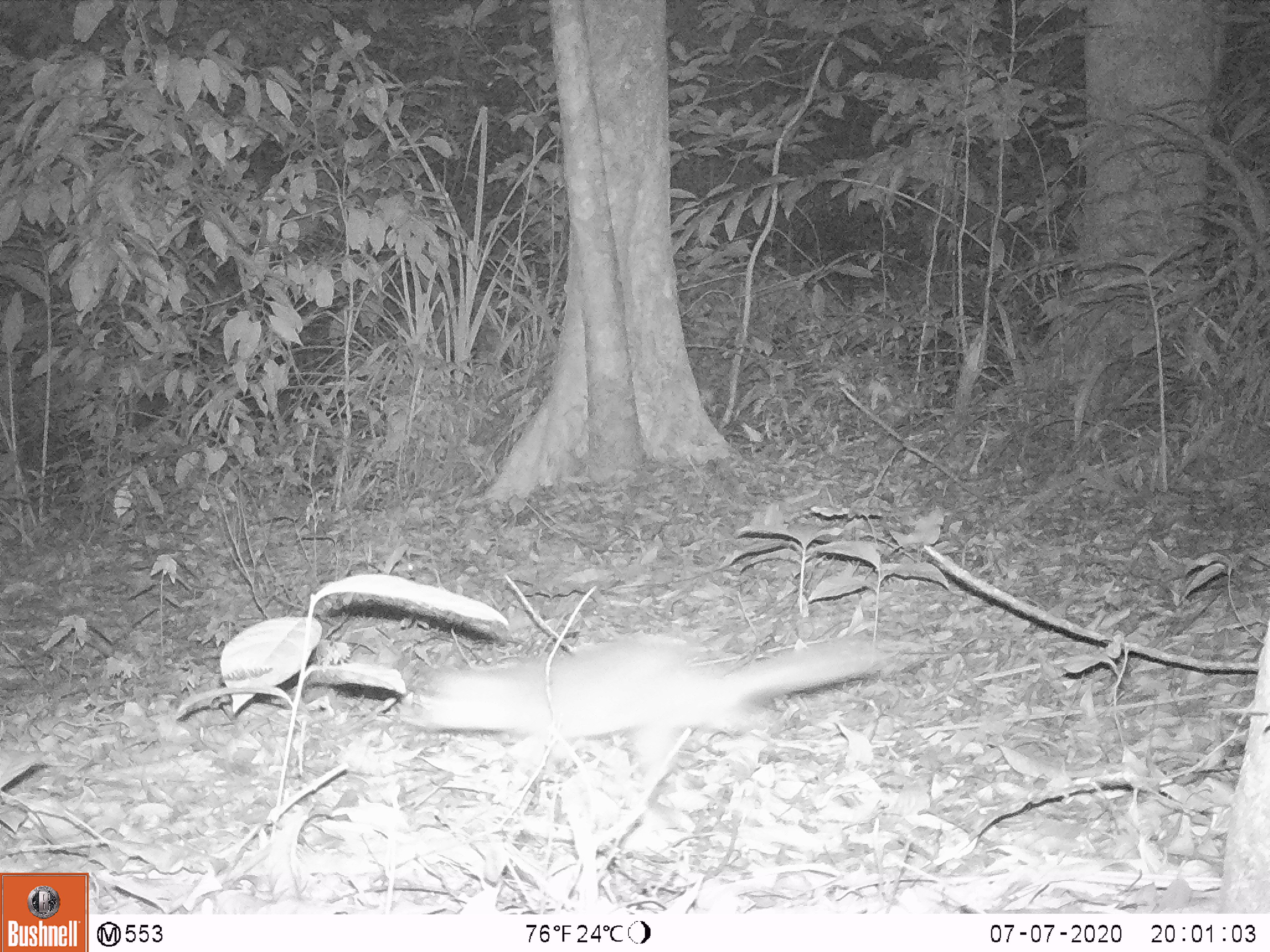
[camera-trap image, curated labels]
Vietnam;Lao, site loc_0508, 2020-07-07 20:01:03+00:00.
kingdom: Animalia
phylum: Chordata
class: Mammalia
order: Carnivora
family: Mustelidae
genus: Melogale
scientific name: Melogale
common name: ferret badger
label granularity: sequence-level